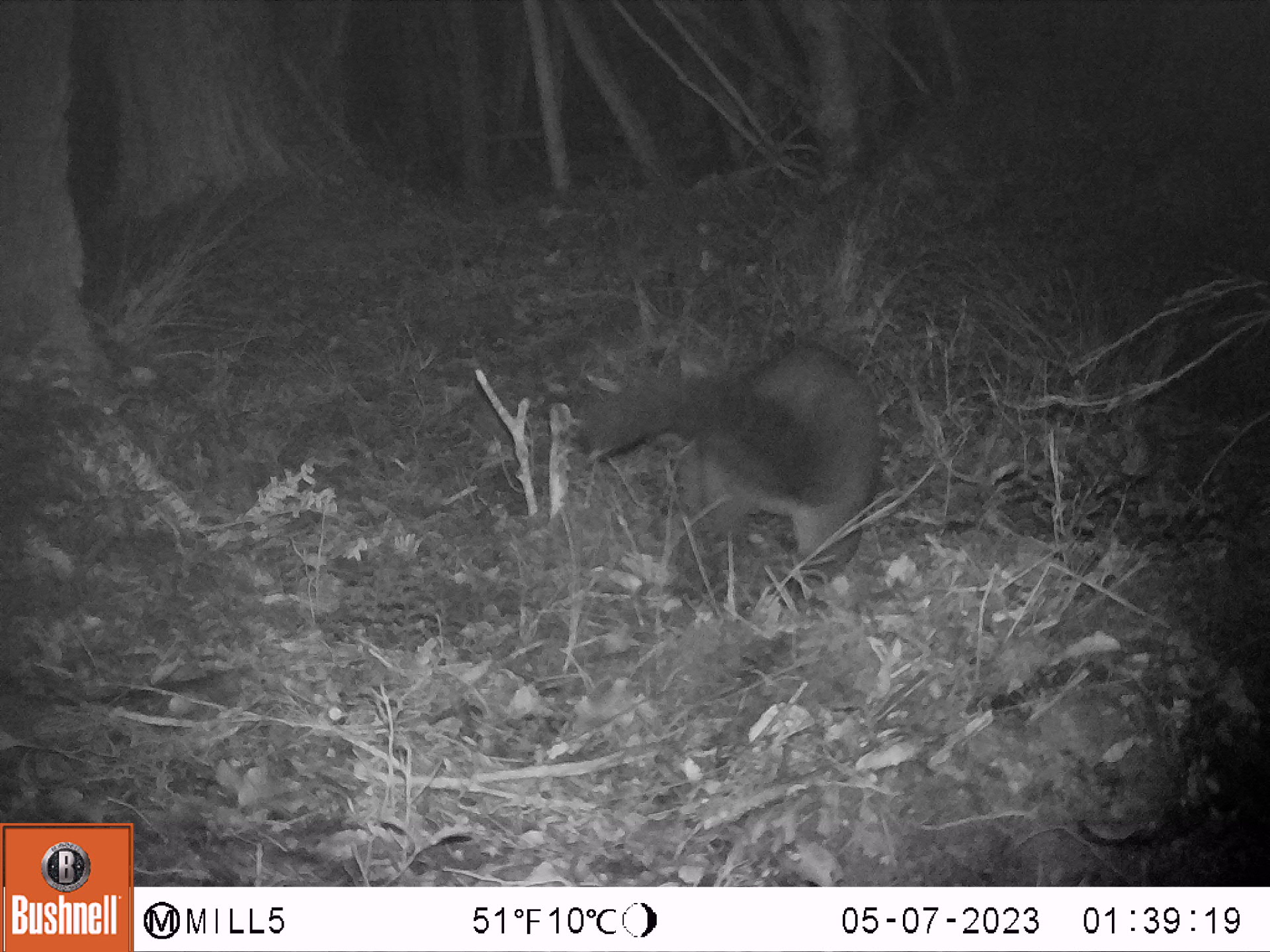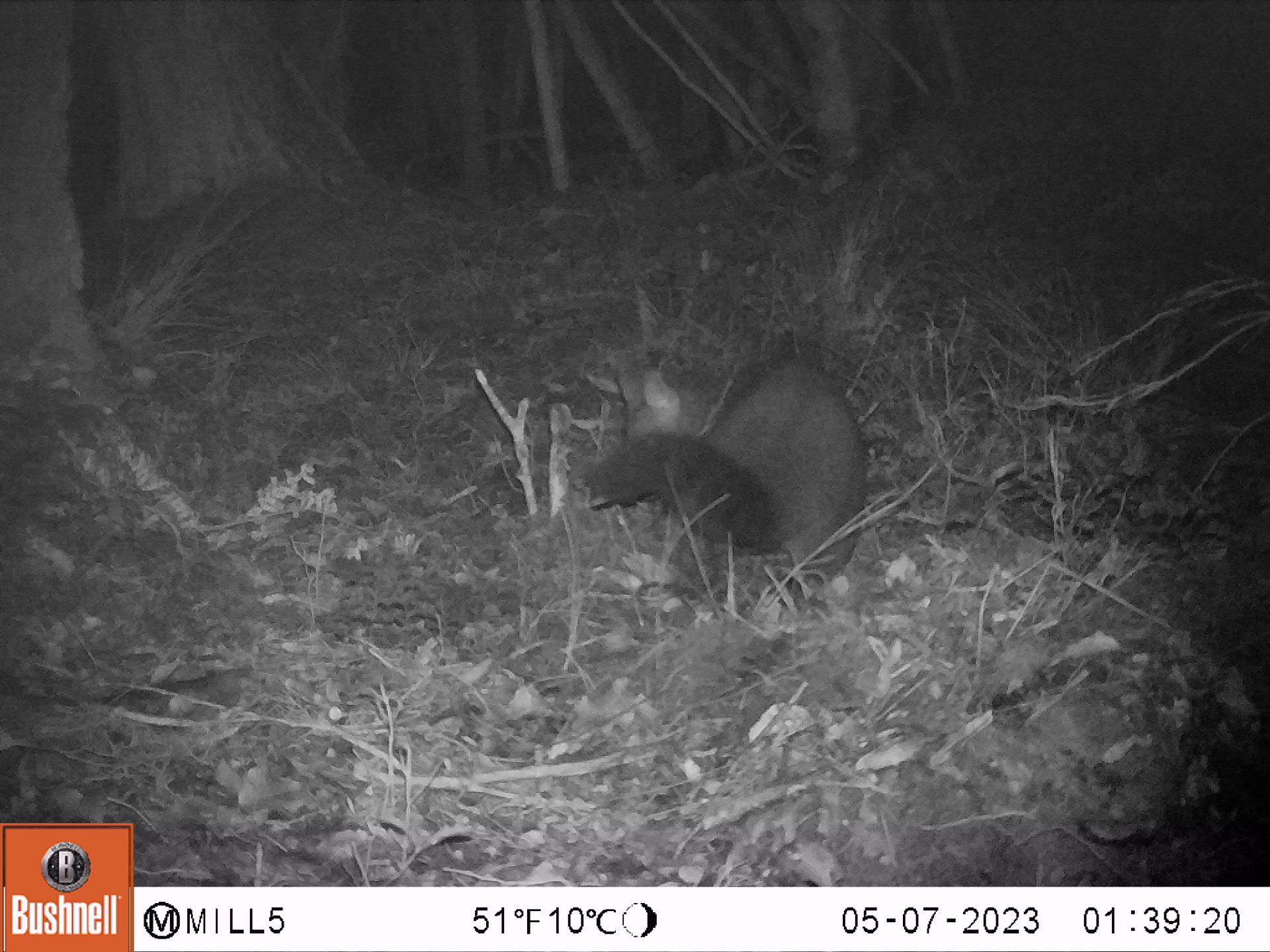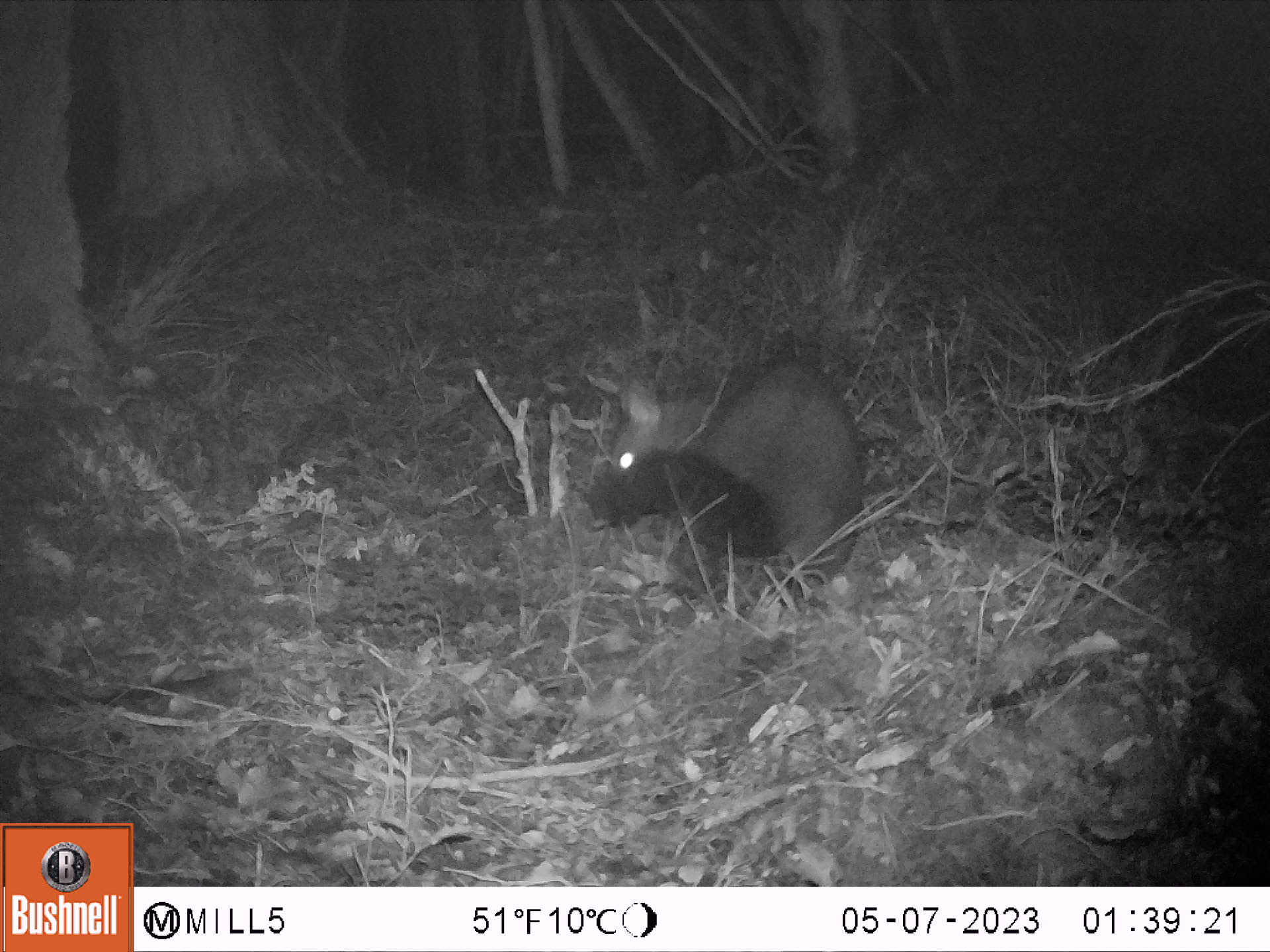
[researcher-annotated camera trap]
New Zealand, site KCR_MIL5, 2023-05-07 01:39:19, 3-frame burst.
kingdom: Animalia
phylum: Chordata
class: Mammalia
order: Diprotodontia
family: Phalangeridae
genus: Trichosurus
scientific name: Trichosurus vulpecula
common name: common brushtail possum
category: possum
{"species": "possum (common brushtail possum) (Trichosurus vulpecula)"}